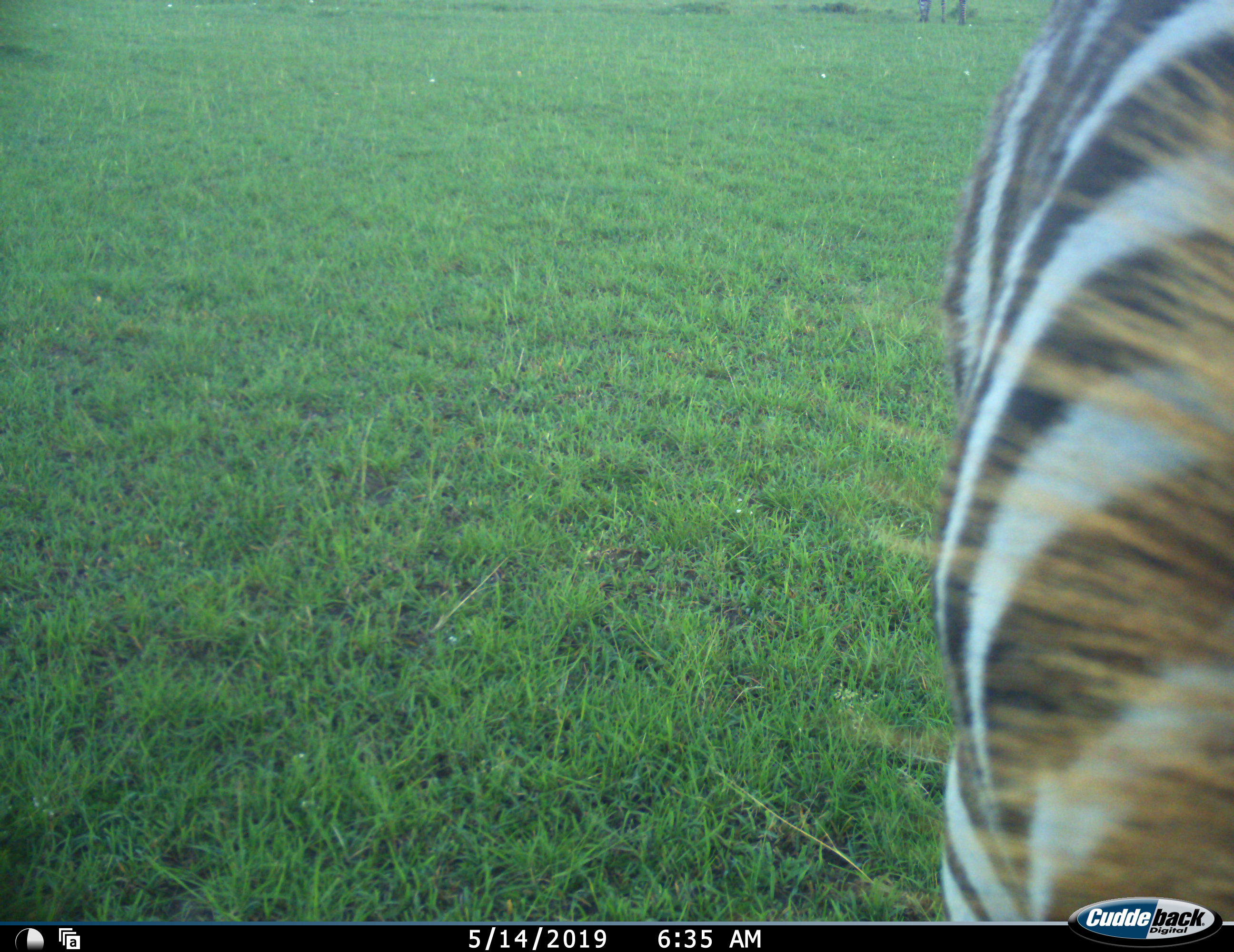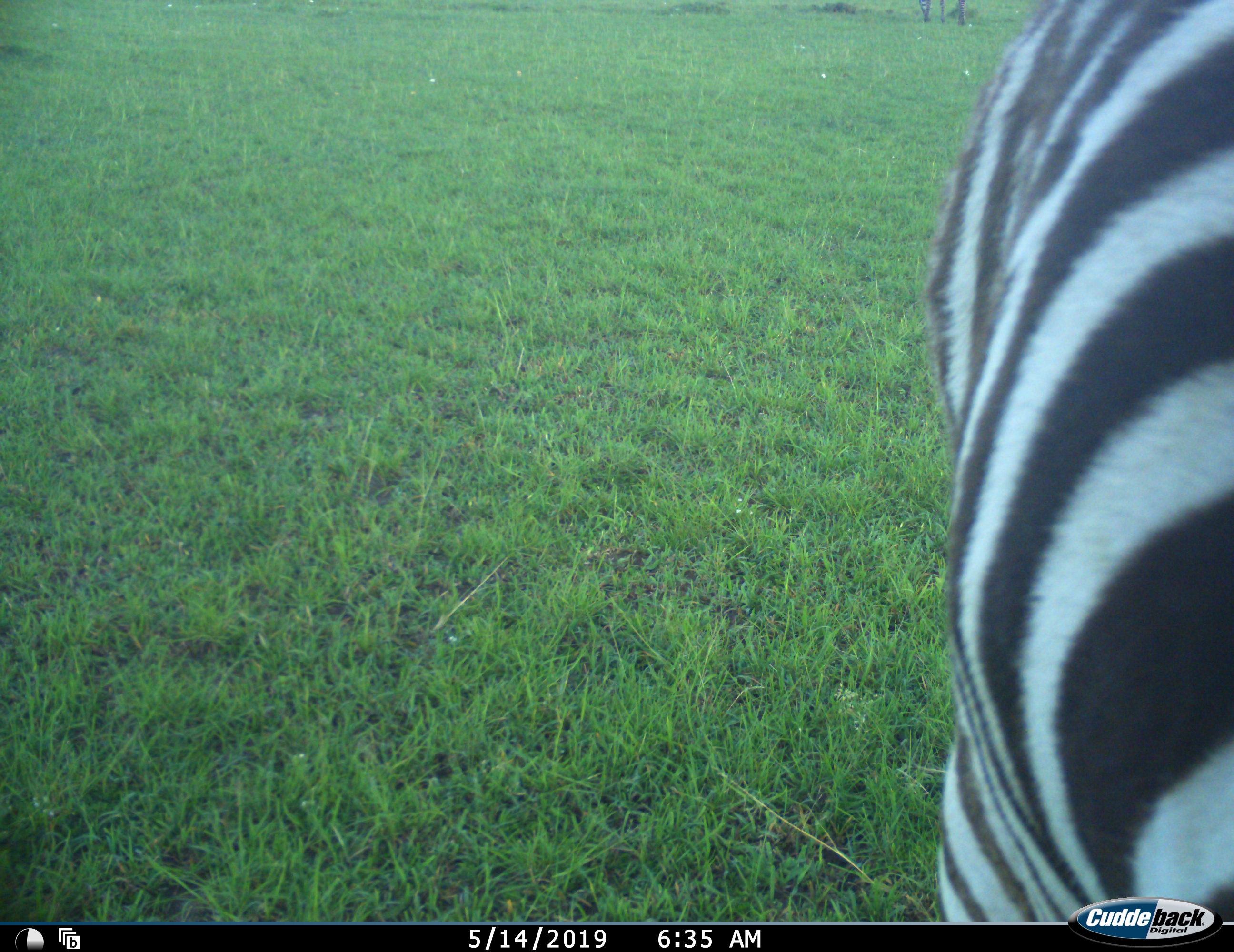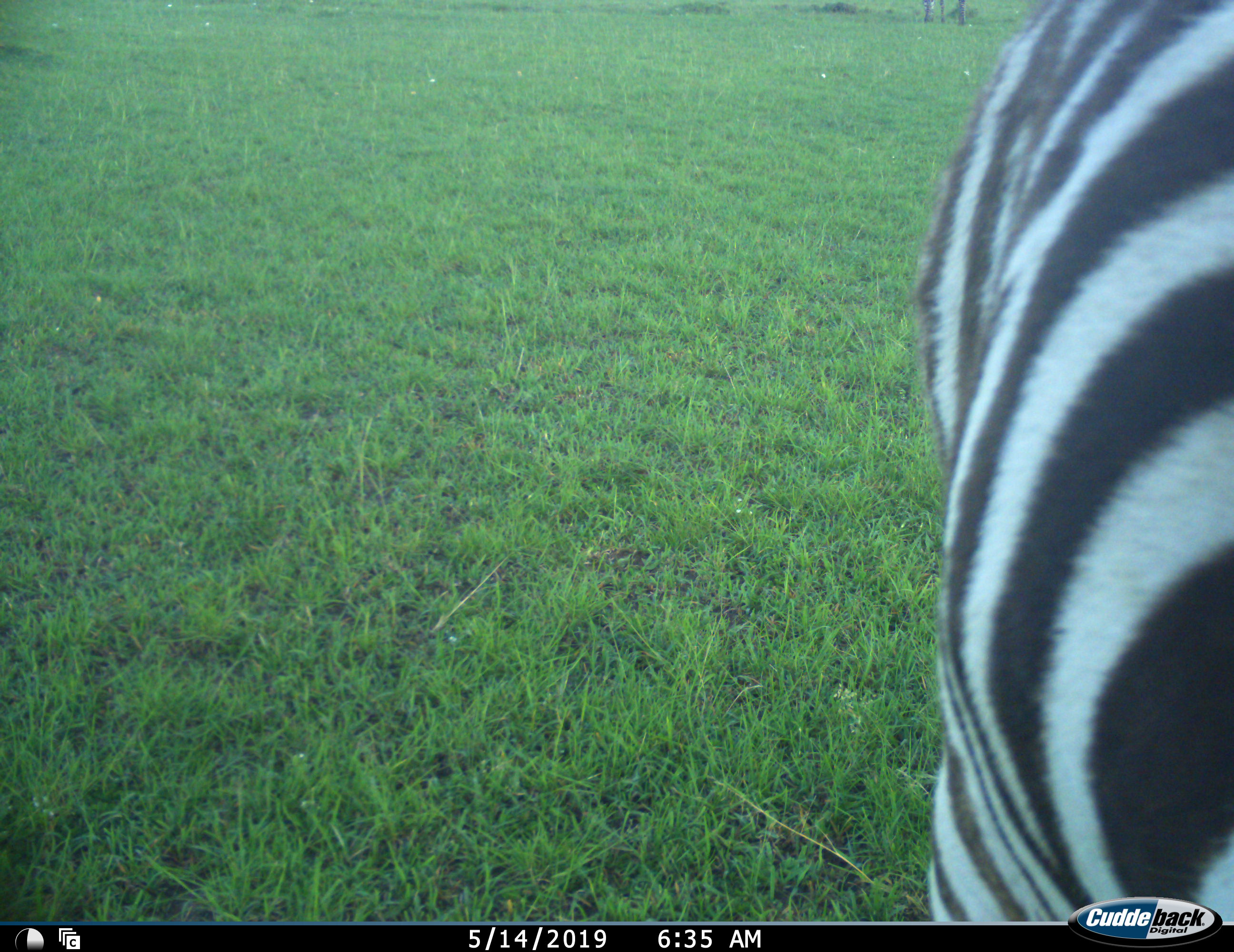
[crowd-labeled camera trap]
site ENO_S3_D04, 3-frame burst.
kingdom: Animalia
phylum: Chordata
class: Mammalia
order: Perissodactyla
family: Equidae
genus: Equus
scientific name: Equus quagga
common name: plains zebra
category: zebraplains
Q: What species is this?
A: Zebraplains (plains zebra) (Equus quagga).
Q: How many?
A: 1.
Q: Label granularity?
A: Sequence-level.